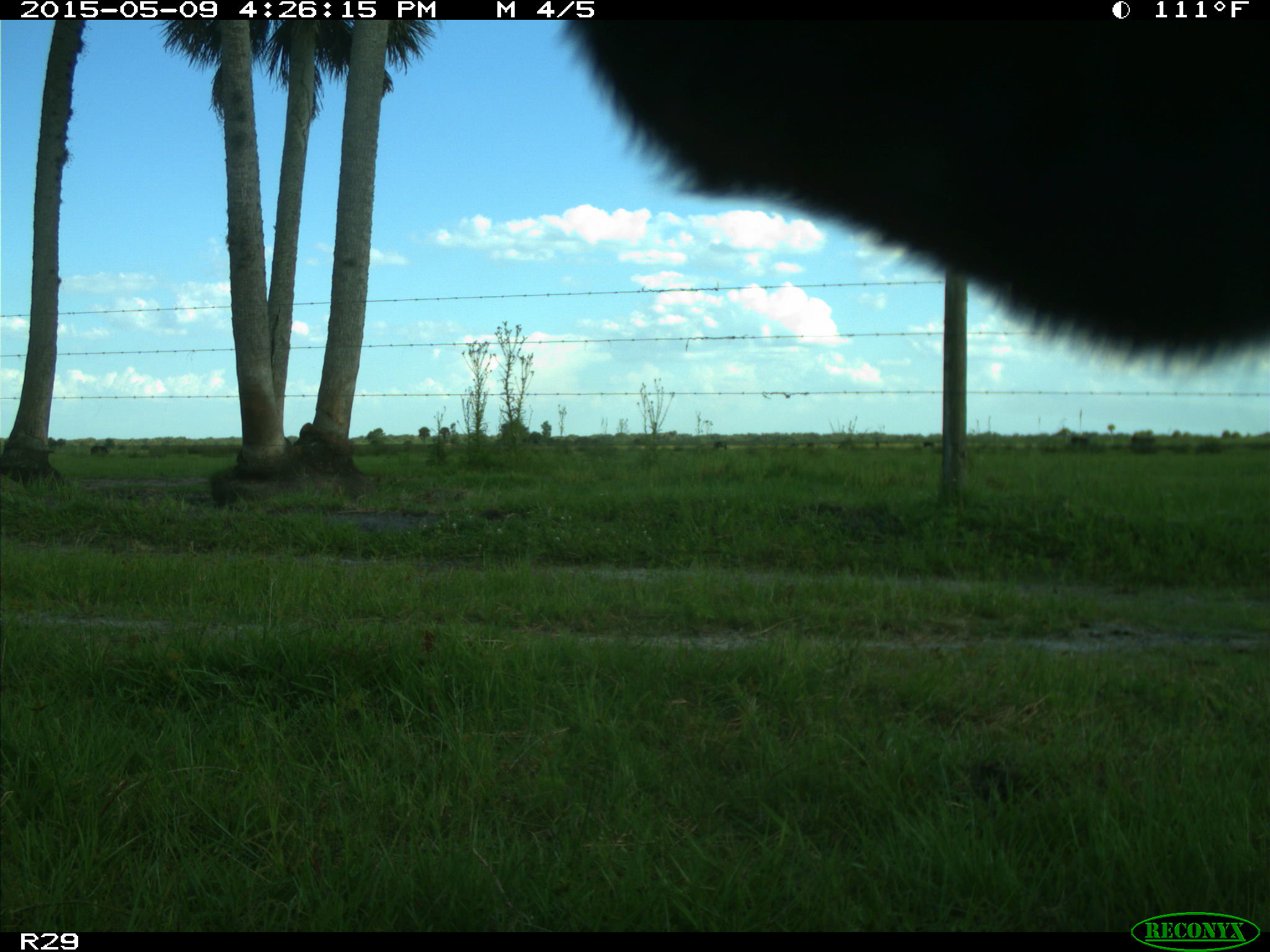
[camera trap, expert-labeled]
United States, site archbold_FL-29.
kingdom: Animalia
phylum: Chordata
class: Mammalia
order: Artiodactyla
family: Bovidae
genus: Bos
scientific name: Bos taurus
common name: domestic cow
Bos taurus (domestic cow).